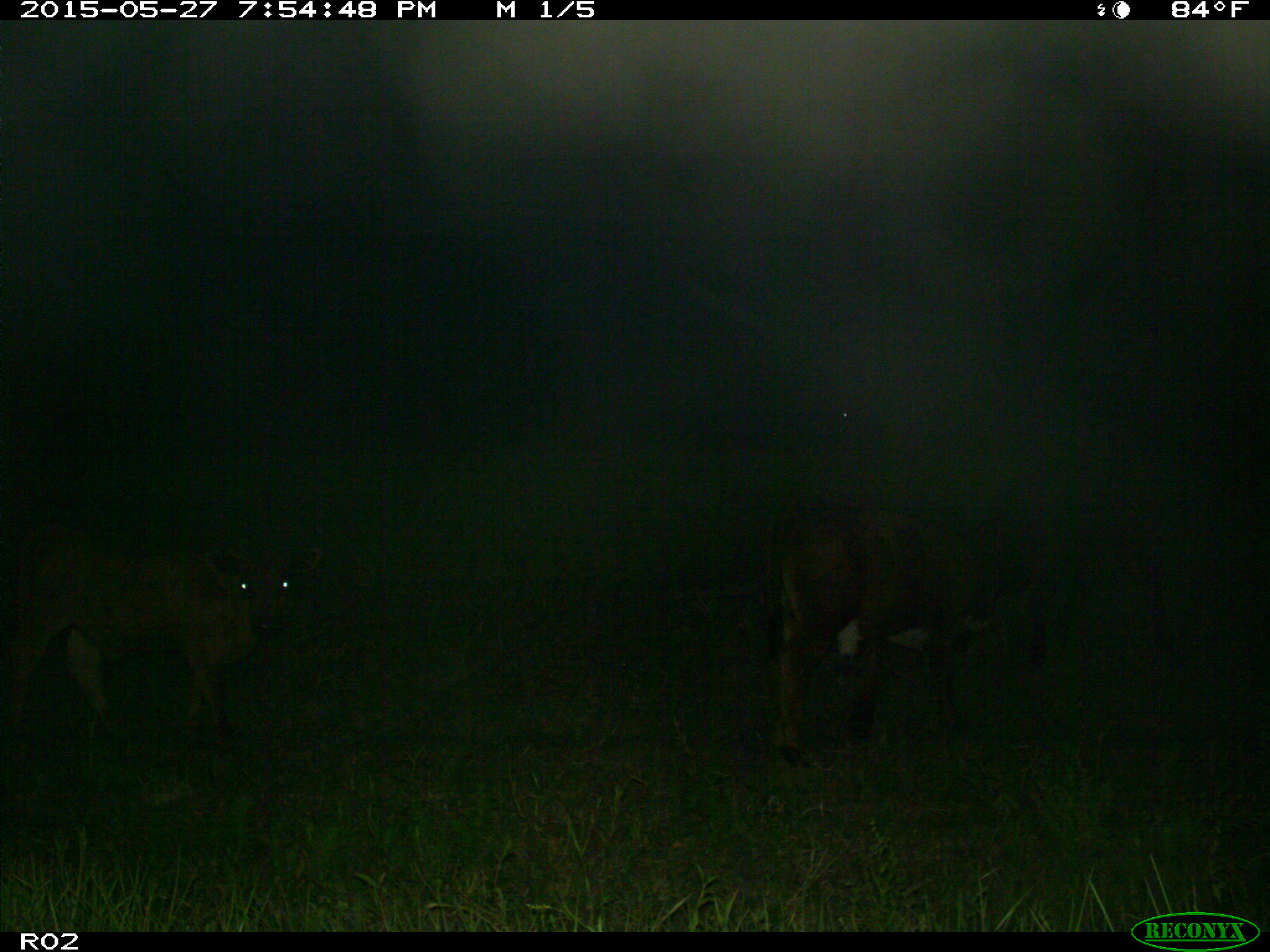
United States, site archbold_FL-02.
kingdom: Animalia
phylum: Chordata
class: Mammalia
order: Artiodactyla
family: Bovidae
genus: Bos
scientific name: Bos taurus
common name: domestic cow